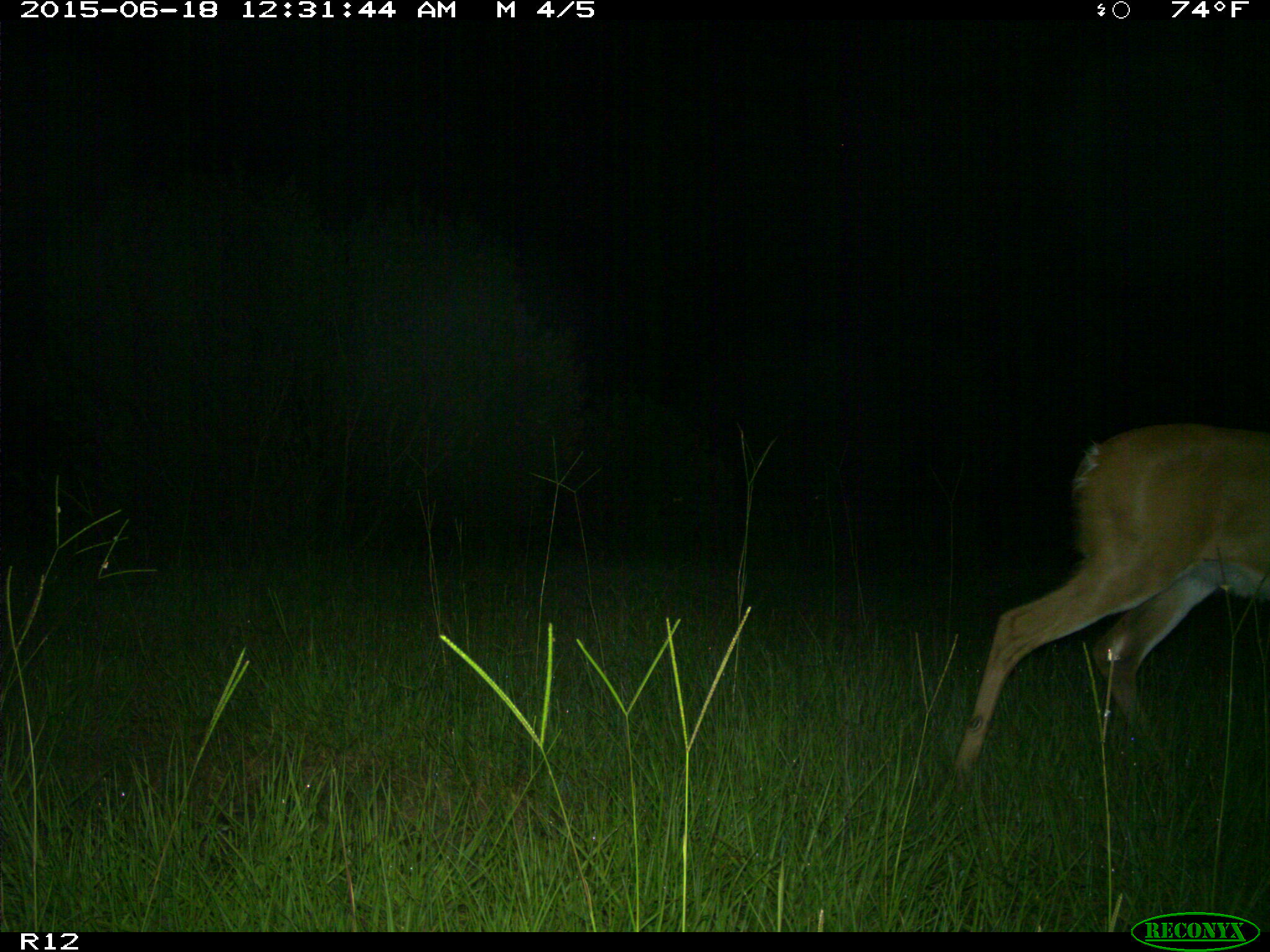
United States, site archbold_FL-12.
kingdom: Animalia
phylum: Chordata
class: Mammalia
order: Artiodactyla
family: Cervidae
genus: Odocoileus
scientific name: Odocoileus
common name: deer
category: unidentified deer